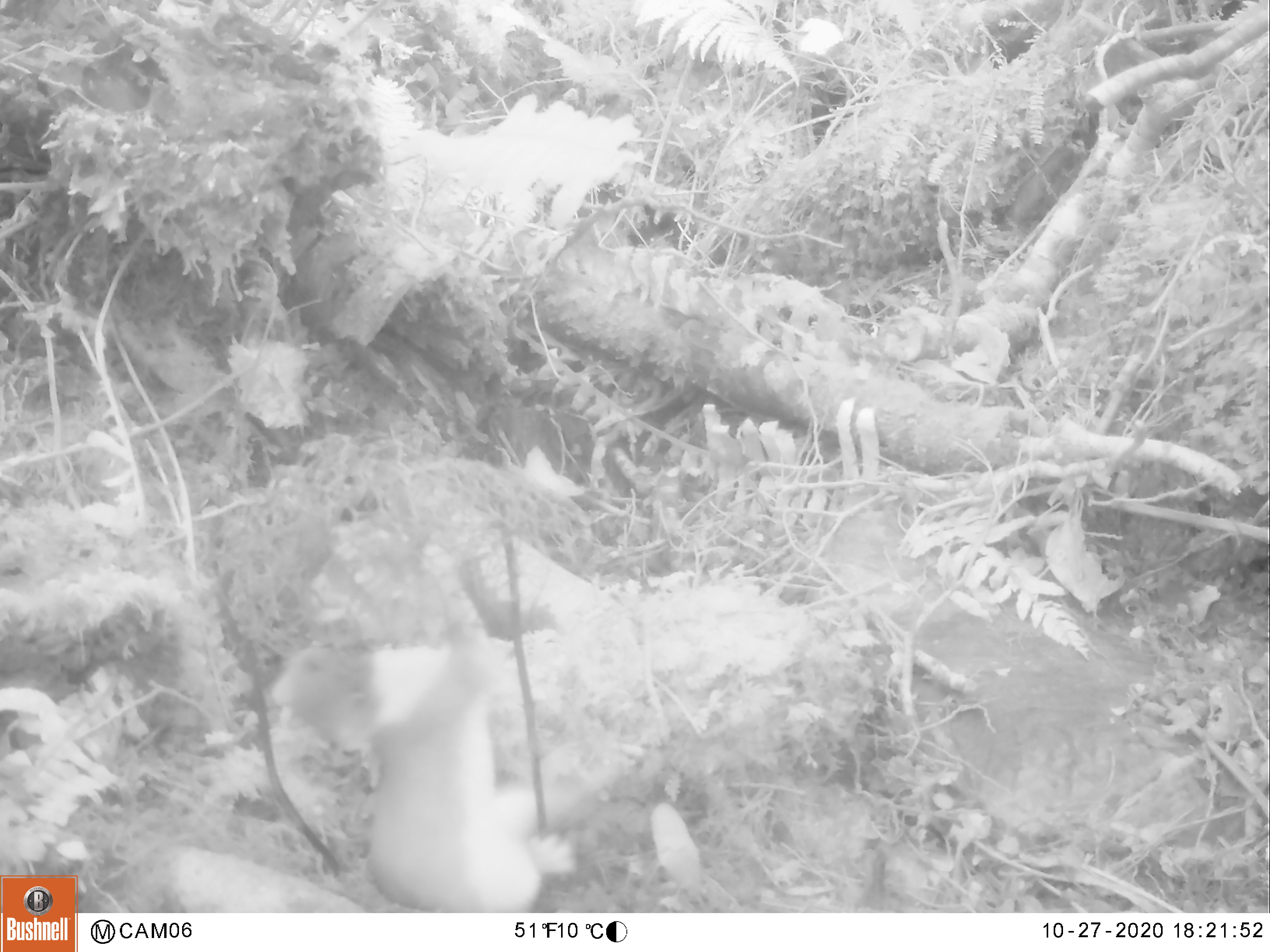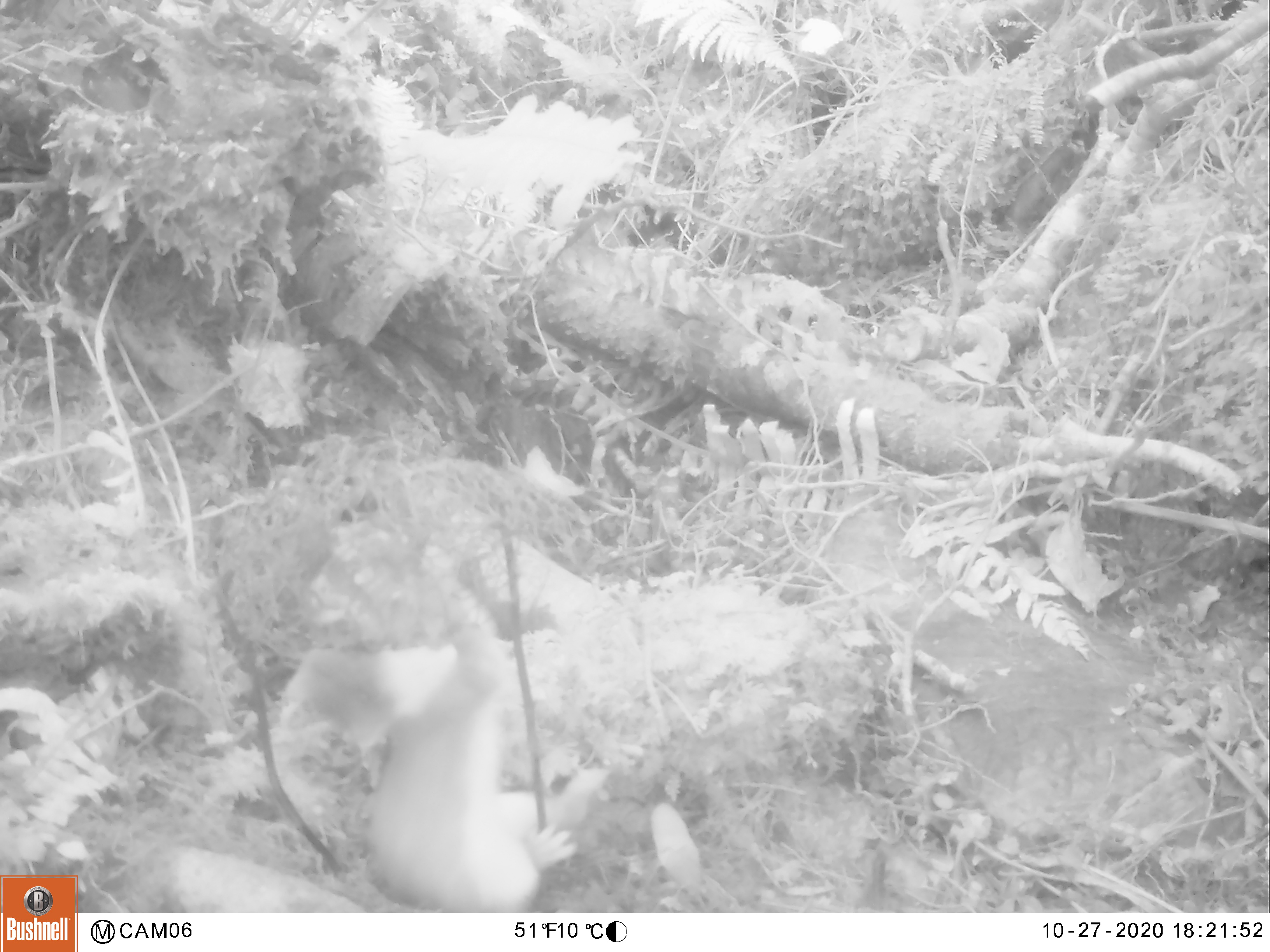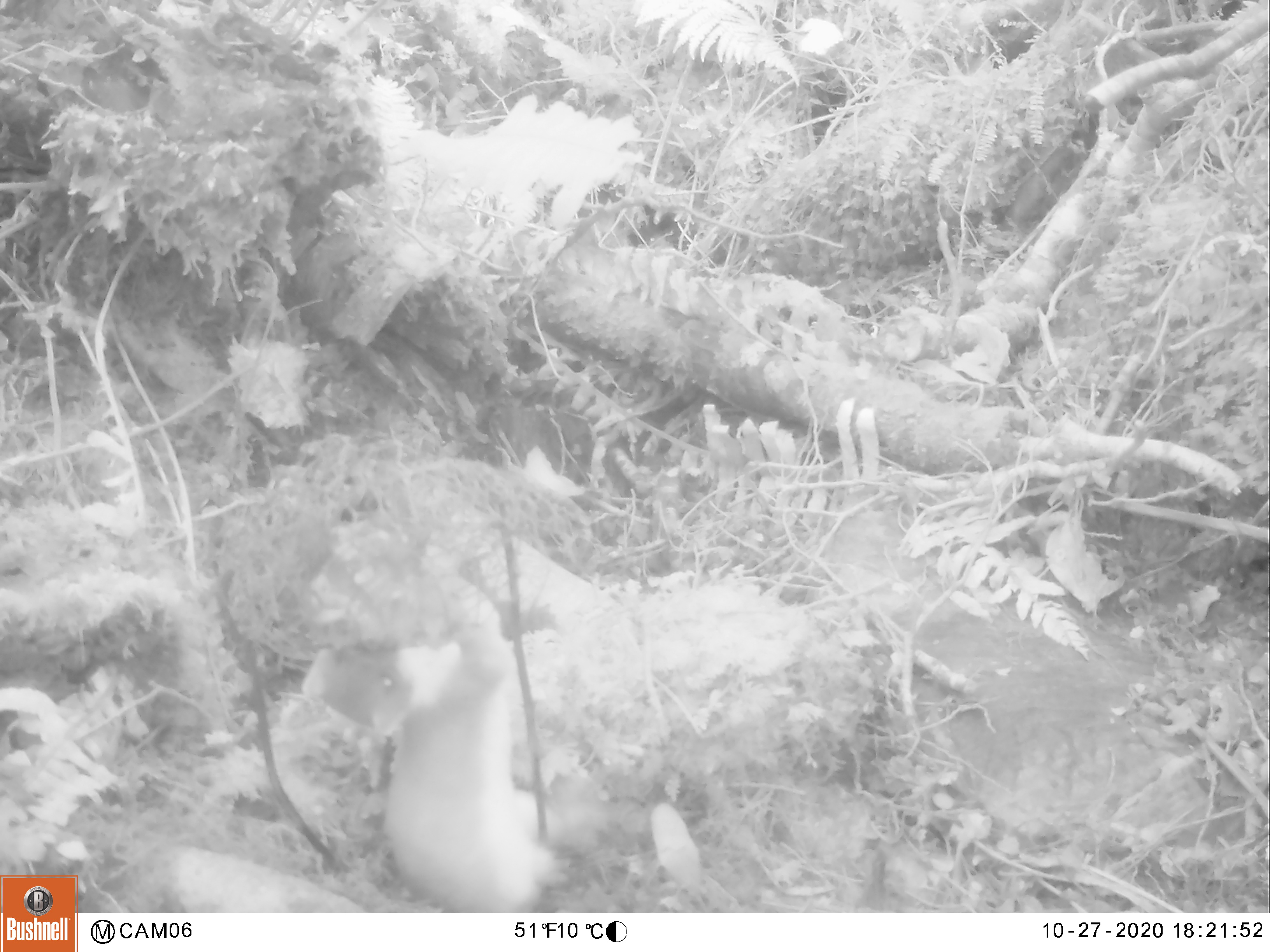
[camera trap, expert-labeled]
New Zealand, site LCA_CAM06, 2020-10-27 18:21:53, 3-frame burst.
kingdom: Animalia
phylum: Chordata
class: Mammalia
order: Carnivora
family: Mustelidae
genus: Mustela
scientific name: Mustela erminea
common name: stoat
Stoat (Mustela erminea).